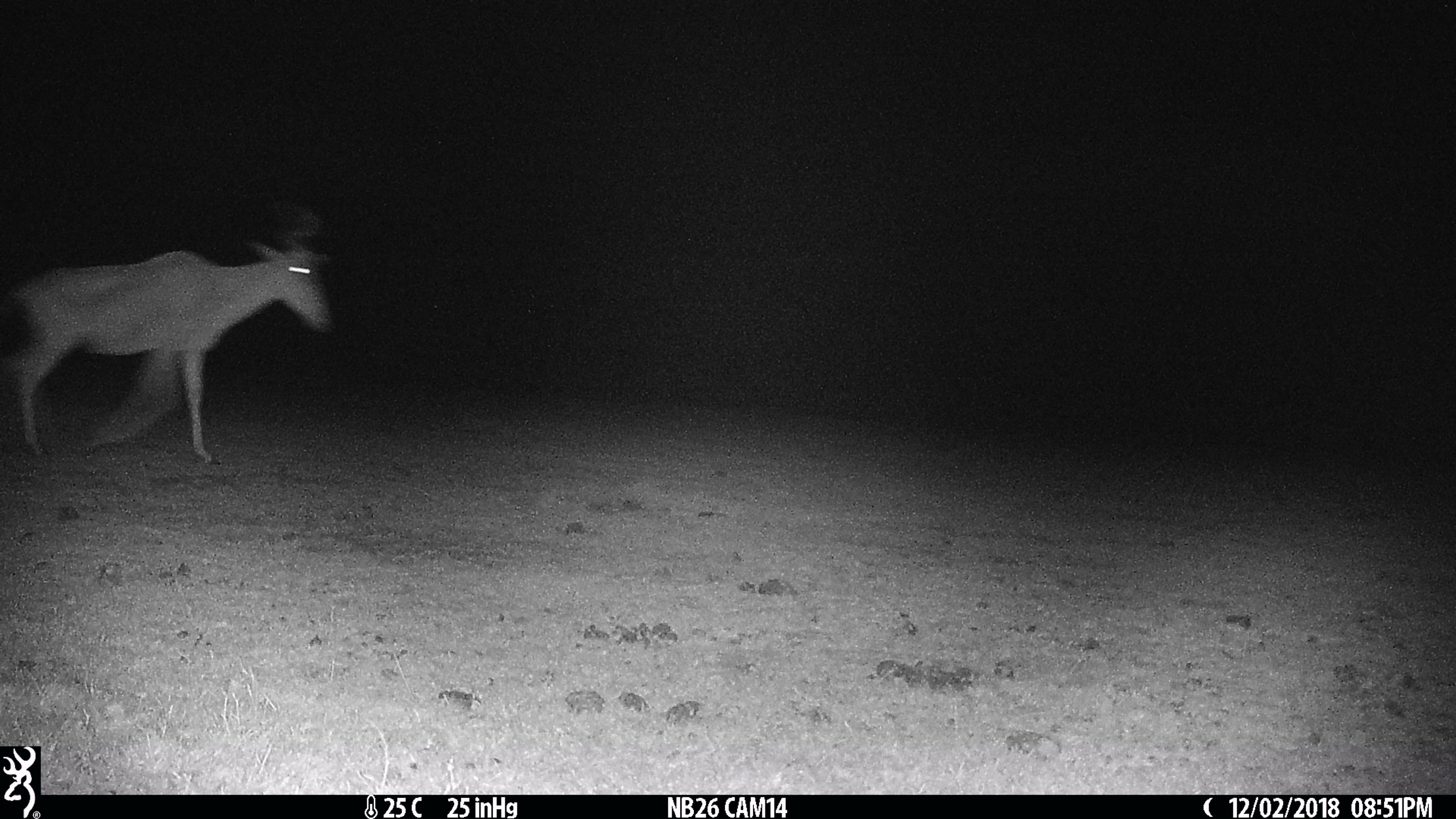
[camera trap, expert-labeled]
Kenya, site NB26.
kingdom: Animalia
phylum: Chordata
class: Mammalia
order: Artiodactyla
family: Bovidae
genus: Alcelaphus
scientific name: Alcelaphus buselaphus cokii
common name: coke's hartebeest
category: hartebeest cokes